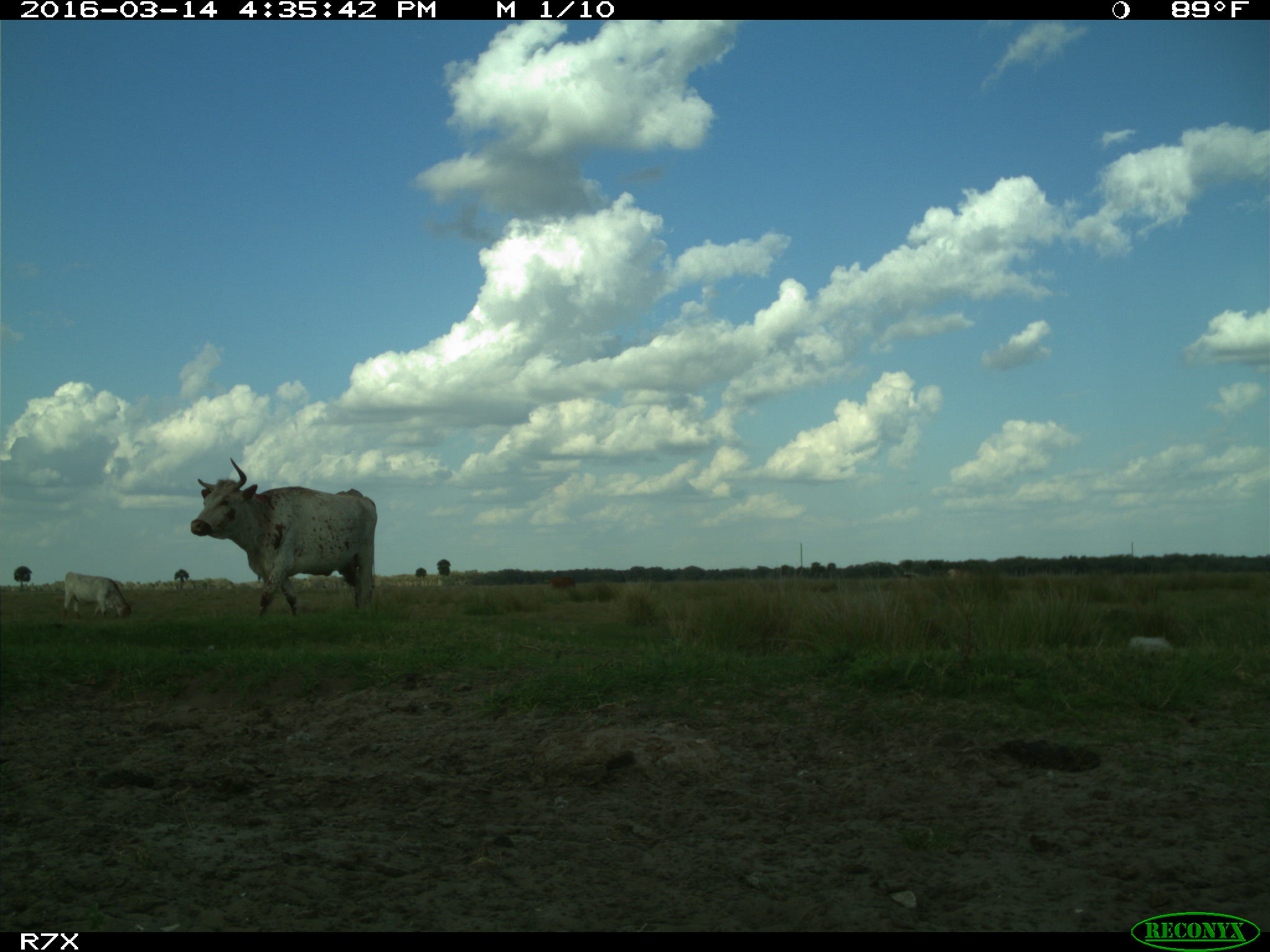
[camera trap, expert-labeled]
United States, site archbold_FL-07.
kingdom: Animalia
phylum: Chordata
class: Mammalia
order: Artiodactyla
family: Bovidae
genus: Bos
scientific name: Bos taurus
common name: domestic cow